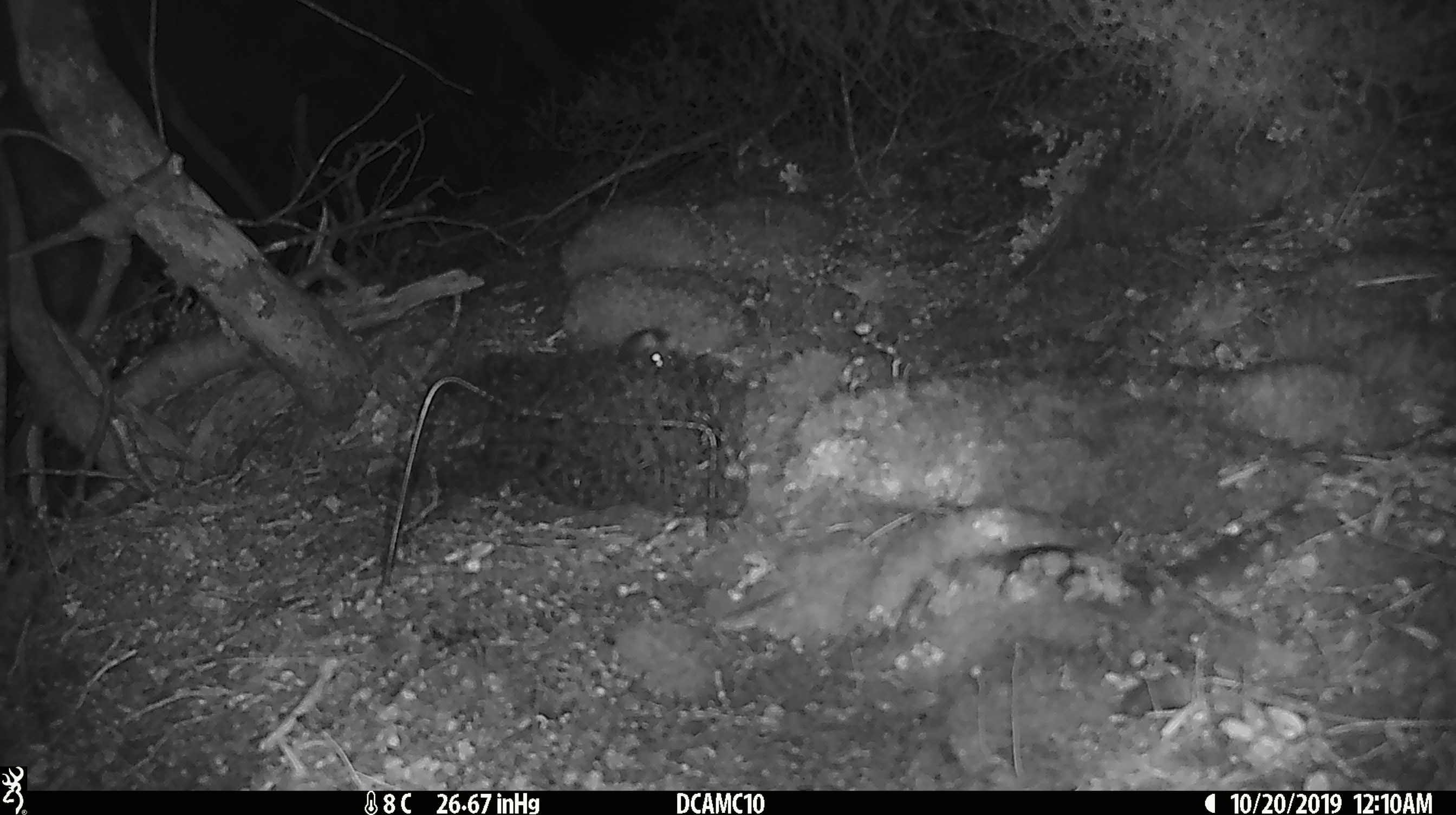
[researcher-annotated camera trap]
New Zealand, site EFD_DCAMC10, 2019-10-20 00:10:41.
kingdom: Animalia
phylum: Chordata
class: Mammalia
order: Rodentia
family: Muridae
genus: Mus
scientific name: Mus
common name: mouse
Mouse (Mus).